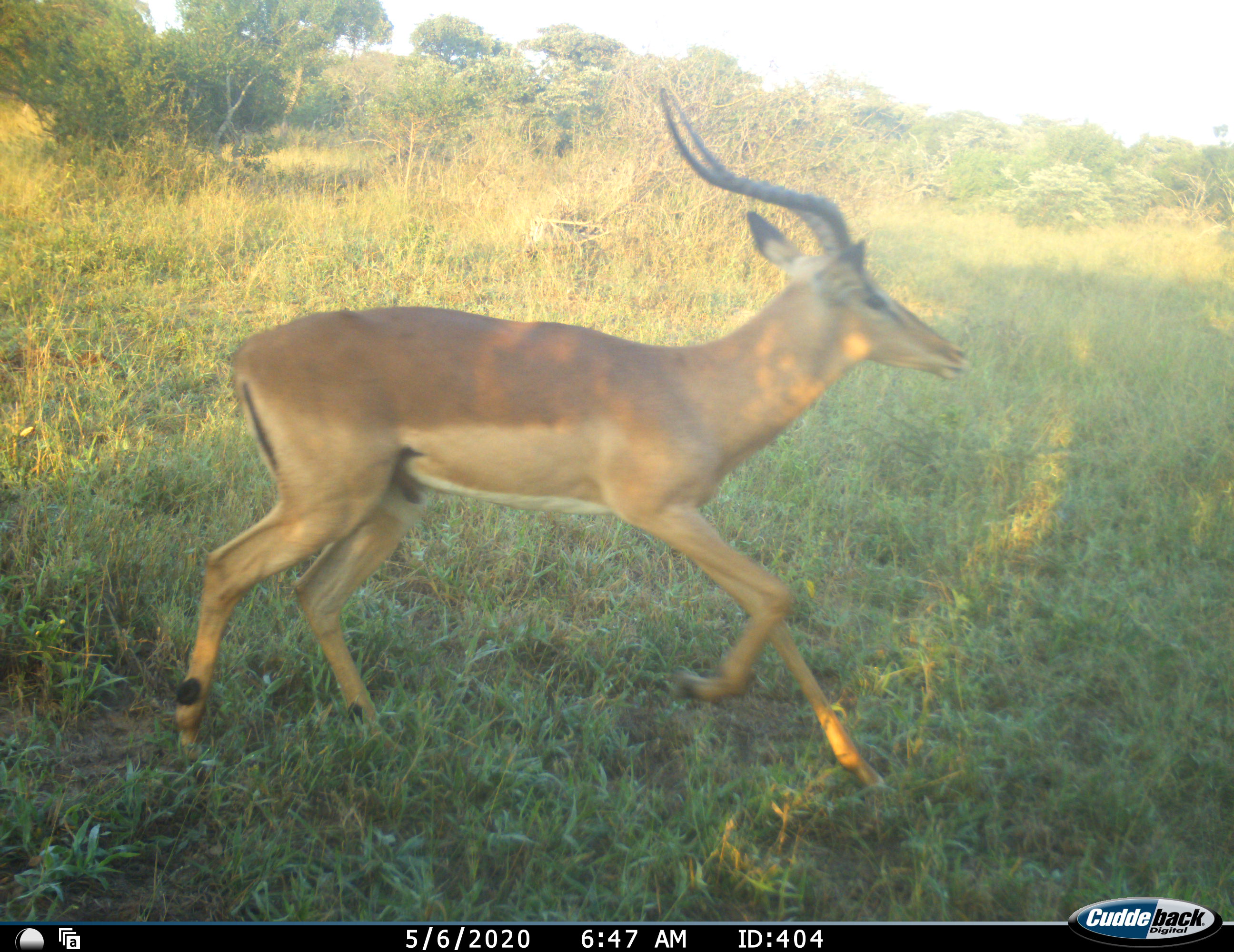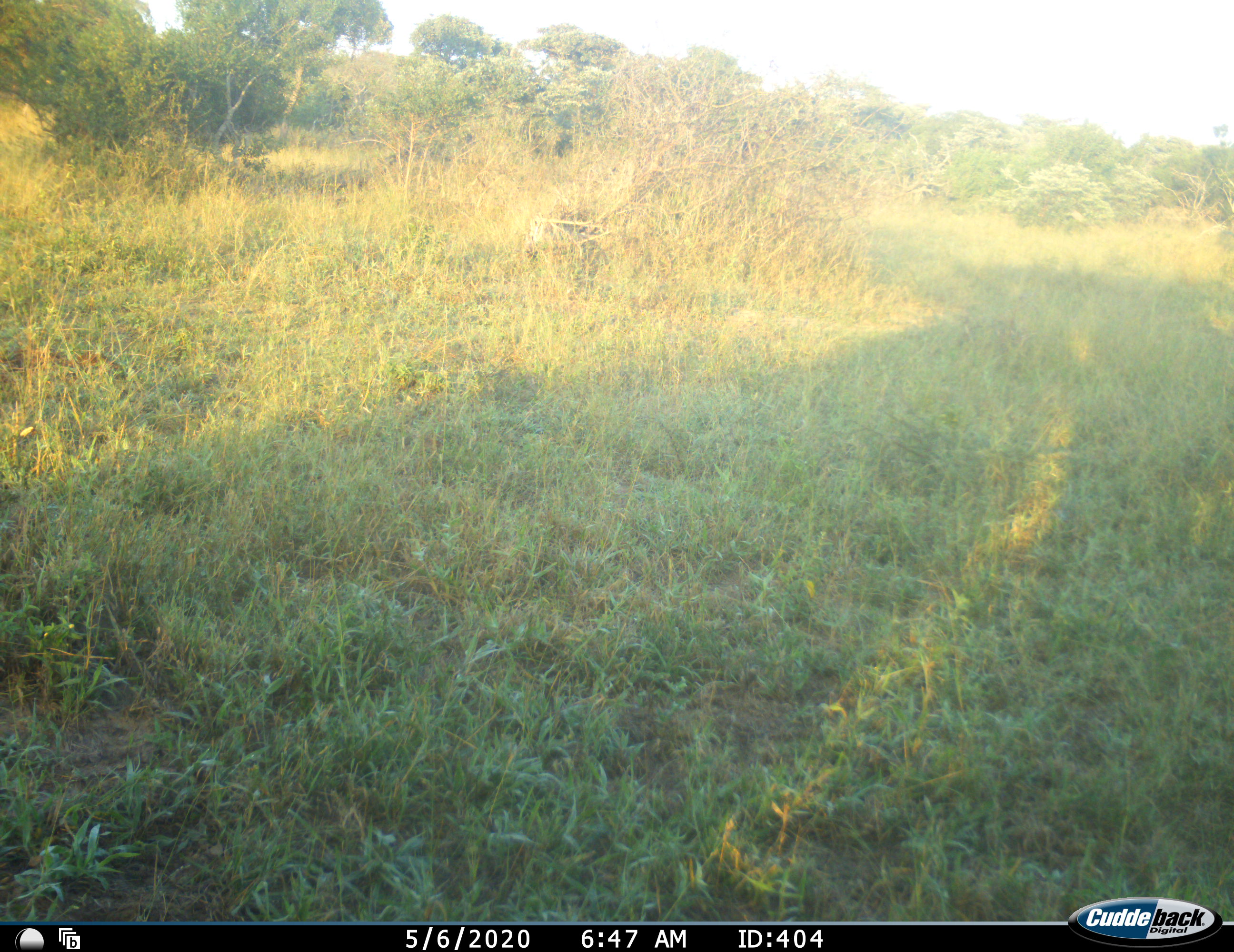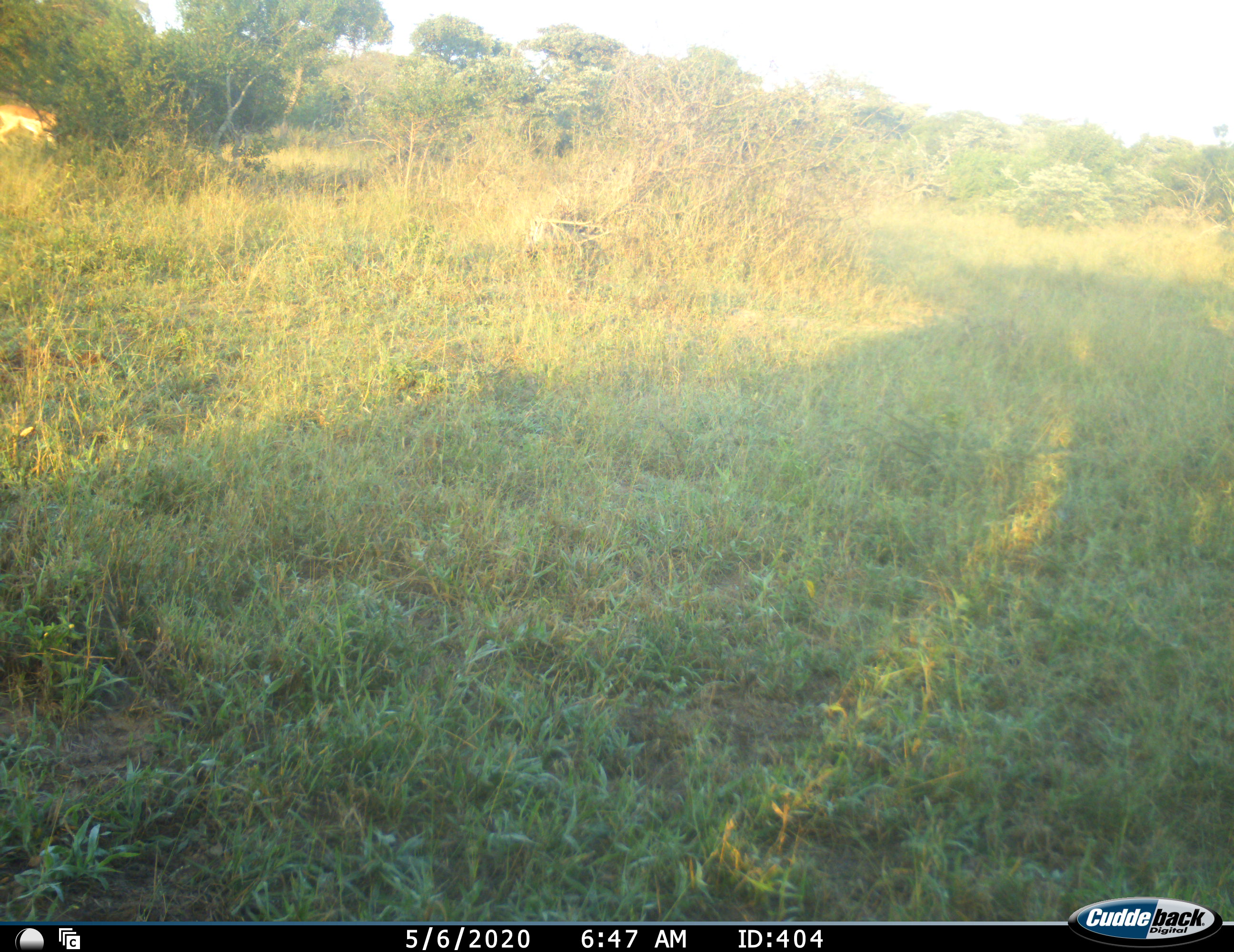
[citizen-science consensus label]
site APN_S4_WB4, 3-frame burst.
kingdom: Animalia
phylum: Chordata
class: Mammalia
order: Artiodactyla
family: Bovidae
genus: Aepyceros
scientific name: Aepyceros melampus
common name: impala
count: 1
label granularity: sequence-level